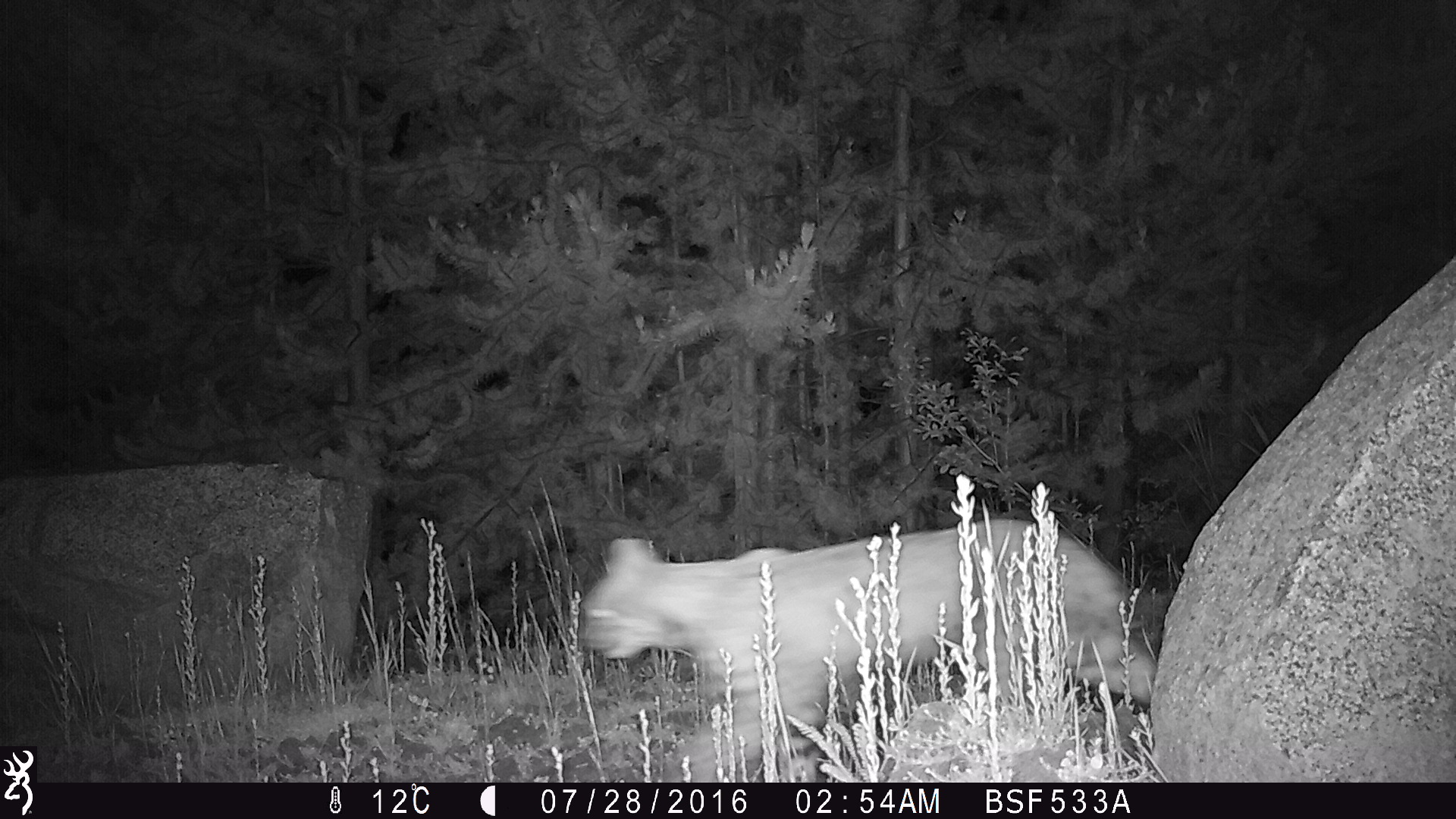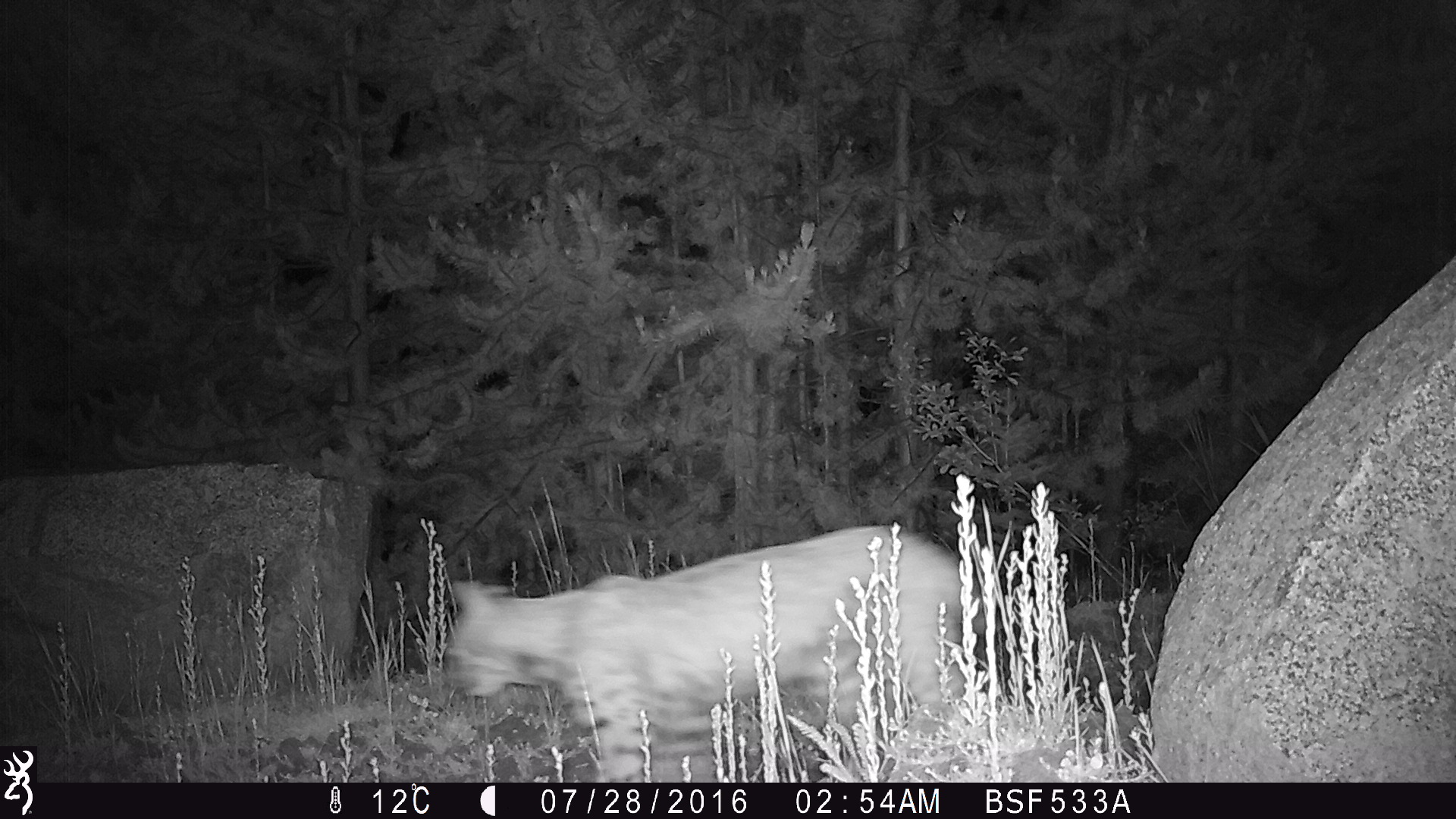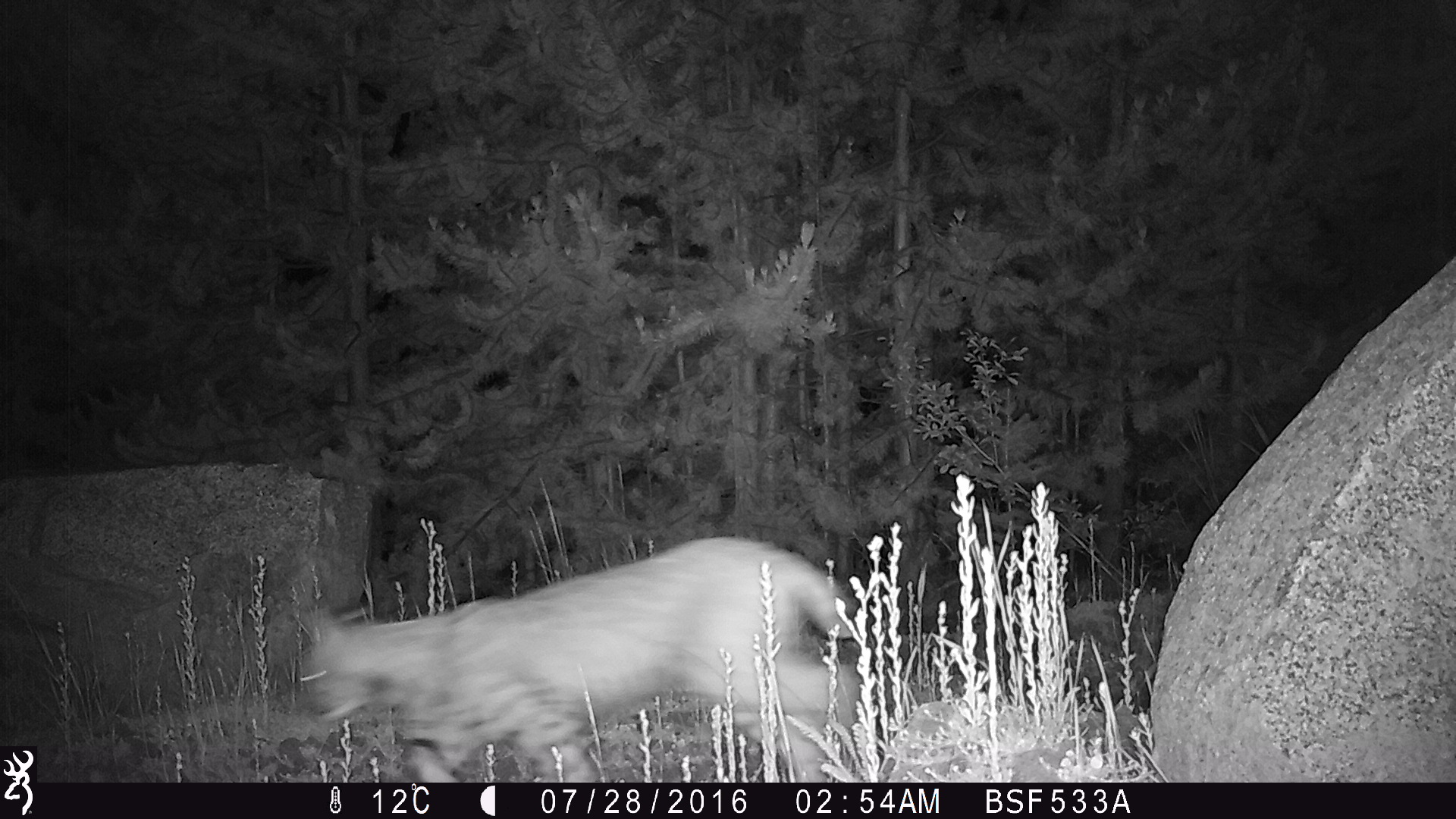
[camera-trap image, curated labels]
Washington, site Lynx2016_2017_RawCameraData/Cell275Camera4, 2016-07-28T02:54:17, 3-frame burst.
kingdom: Animalia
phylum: Chordata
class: Mammalia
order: Carnivora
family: Felidae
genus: Lynx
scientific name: Lynx rufus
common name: bobcat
Lynx rufus (bobcat). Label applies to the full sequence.